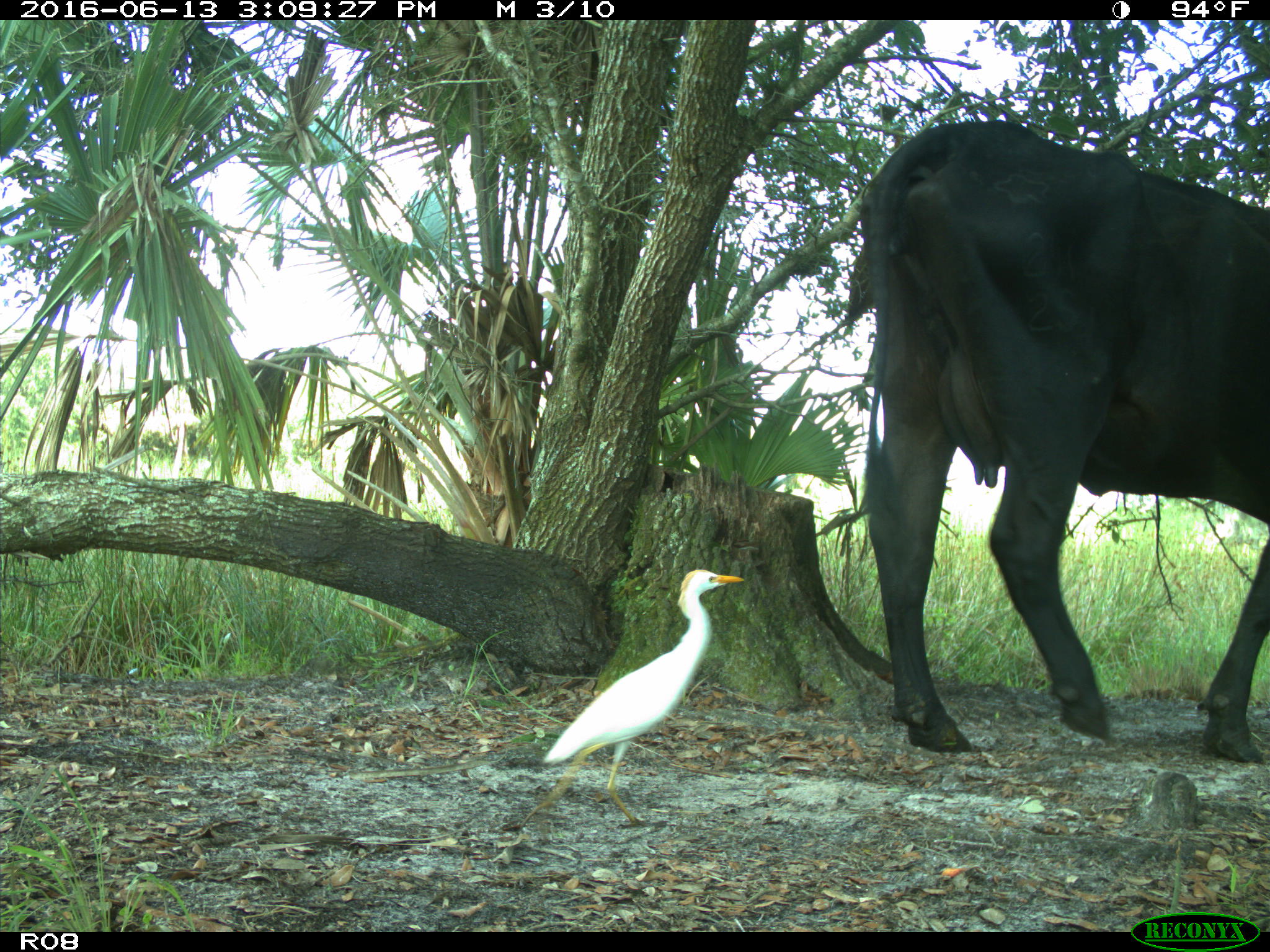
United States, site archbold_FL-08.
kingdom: Animalia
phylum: Chordata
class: Mammalia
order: Artiodactyla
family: Bovidae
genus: Bos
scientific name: Bos taurus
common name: domestic cow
Bos taurus (domestic cow).